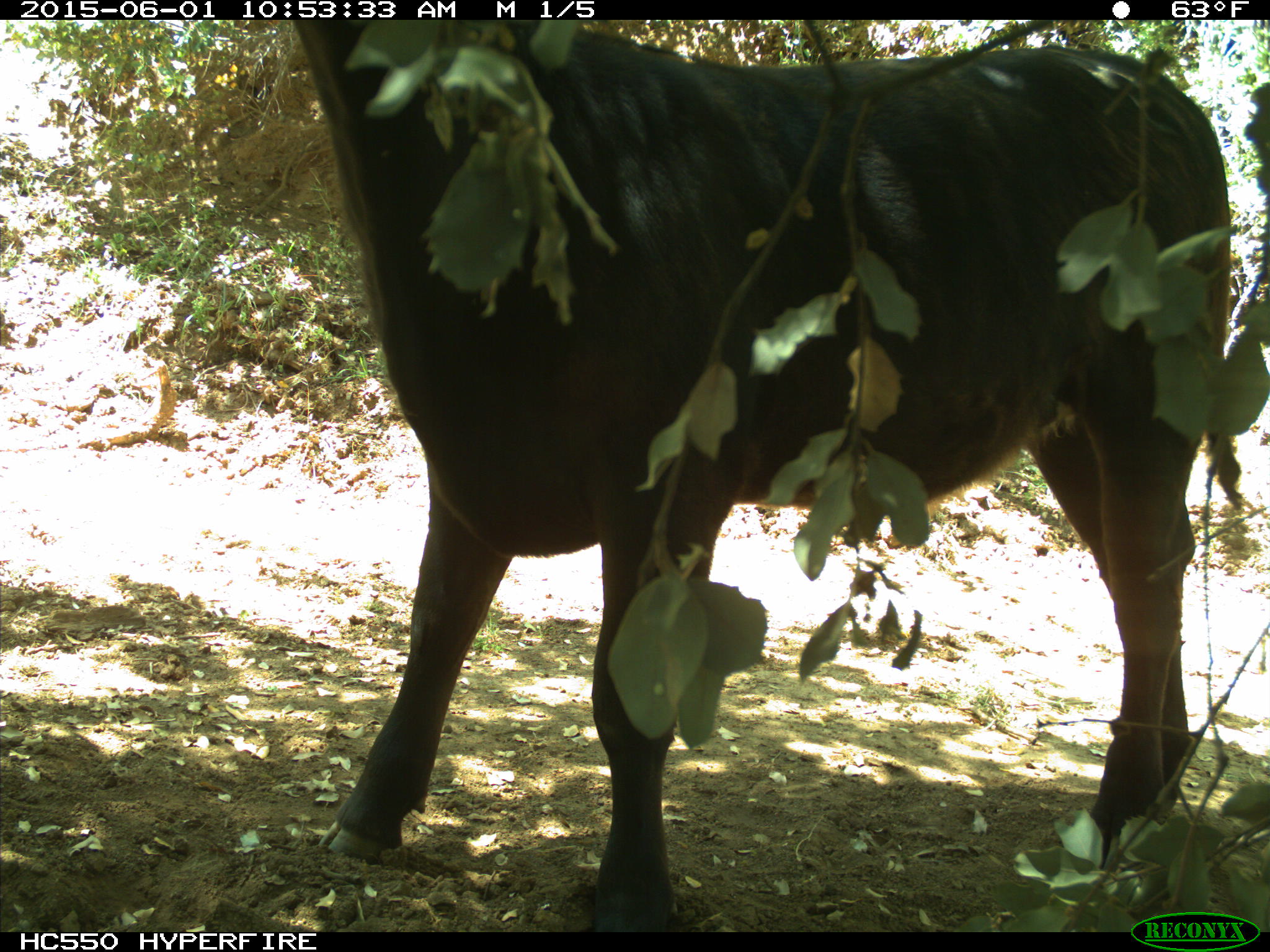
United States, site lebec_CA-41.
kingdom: Animalia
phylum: Chordata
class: Mammalia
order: Artiodactyla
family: Bovidae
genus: Bos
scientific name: Bos taurus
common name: domestic cow